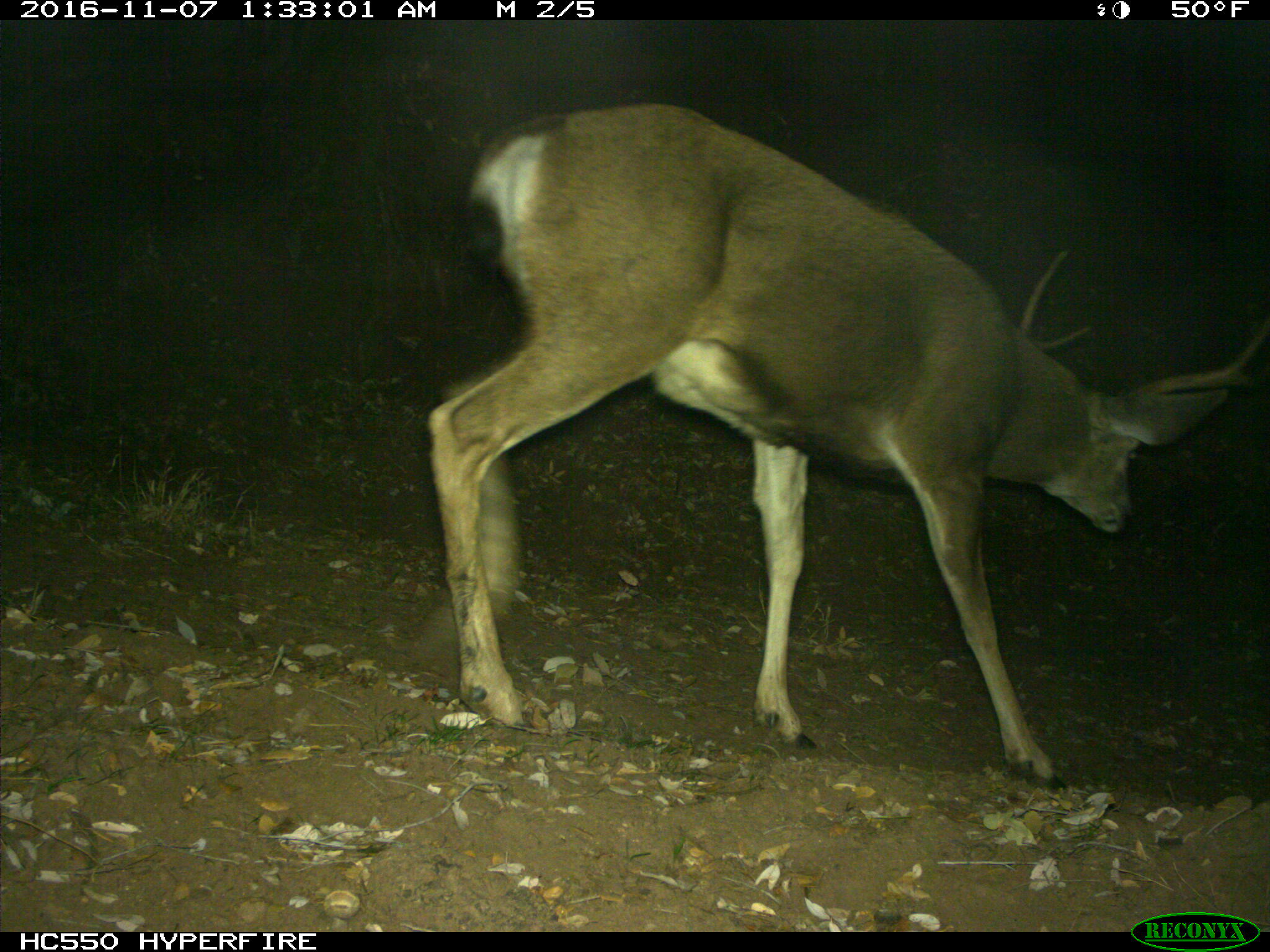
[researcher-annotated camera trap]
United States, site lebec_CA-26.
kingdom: Animalia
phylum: Chordata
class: Mammalia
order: Artiodactyla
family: Cervidae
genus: Odocoileus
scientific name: Odocoileus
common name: deer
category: unidentified deer